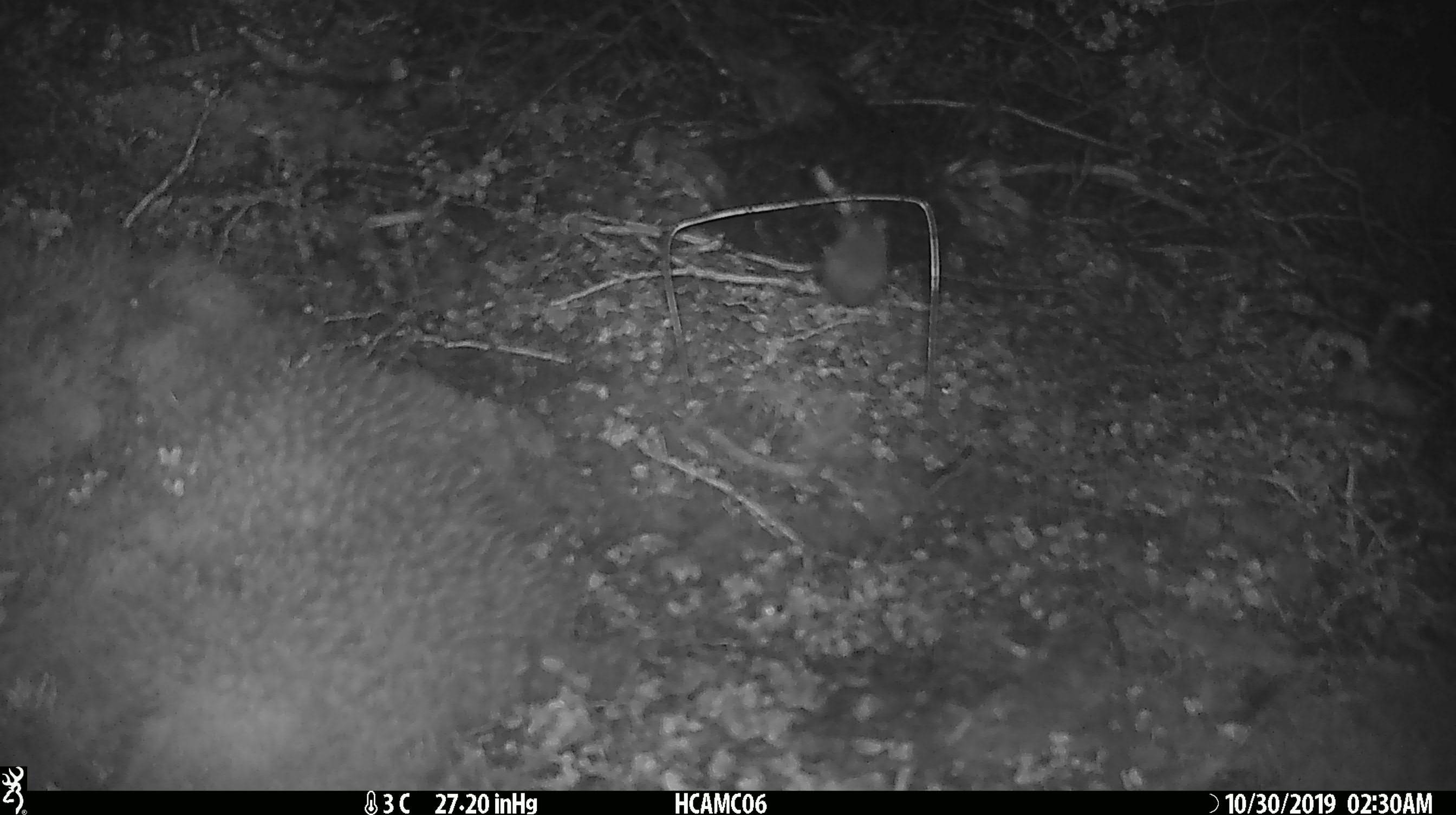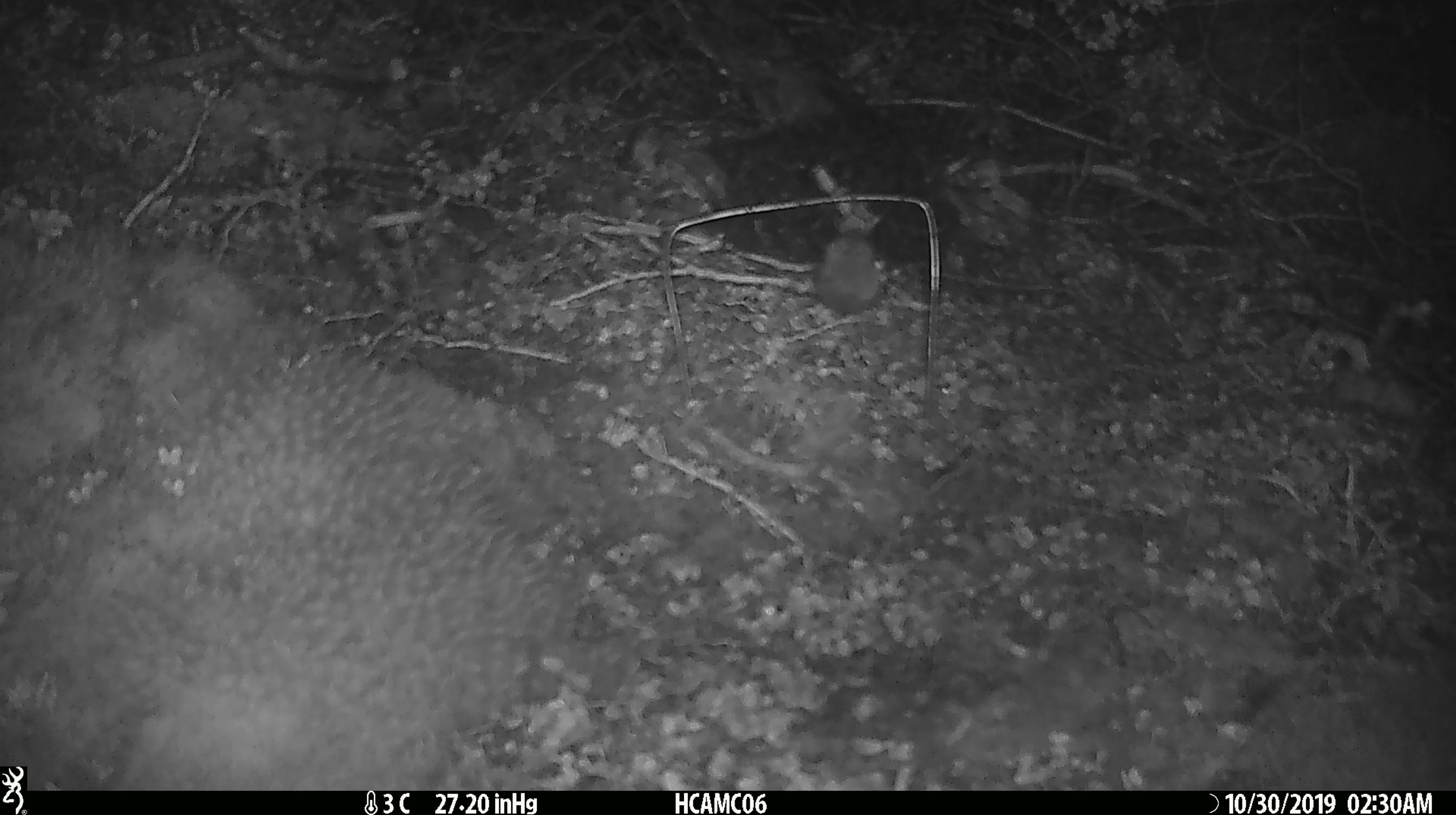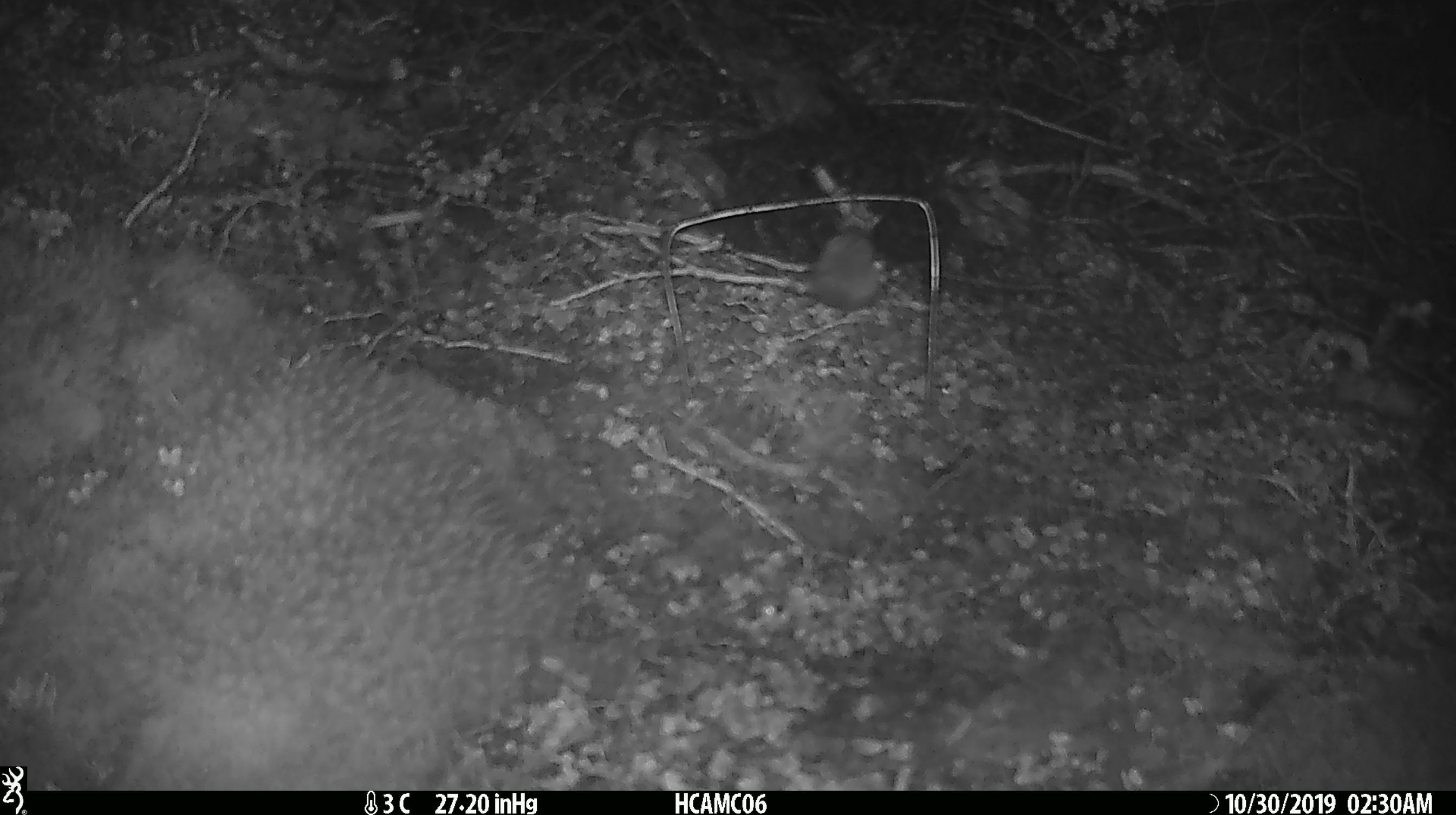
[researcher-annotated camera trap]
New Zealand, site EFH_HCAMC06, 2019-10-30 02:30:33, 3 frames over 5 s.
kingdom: Animalia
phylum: Chordata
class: Mammalia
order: Rodentia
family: Muridae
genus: Mus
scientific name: Mus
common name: mouse